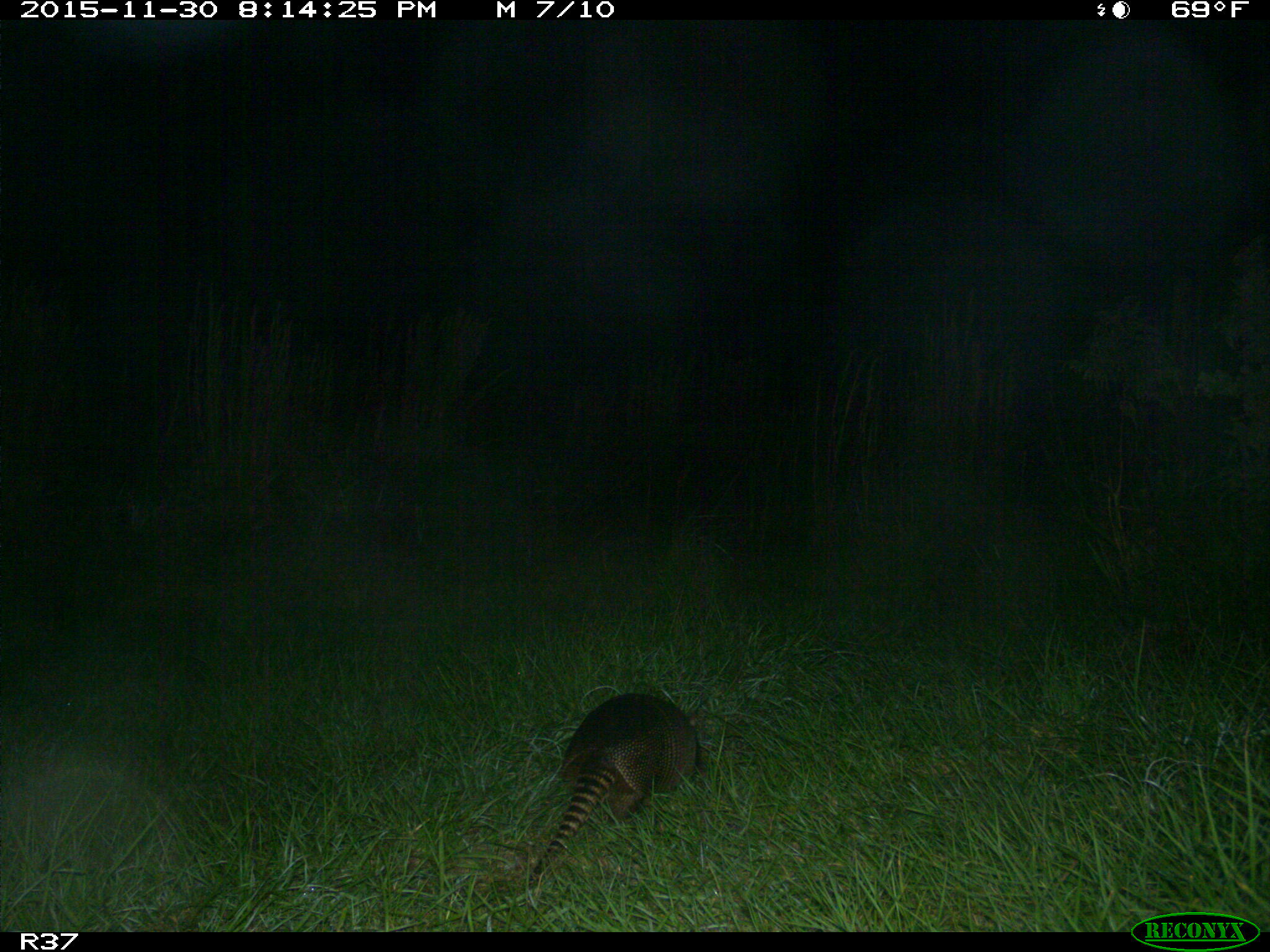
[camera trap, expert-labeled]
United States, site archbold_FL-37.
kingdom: Animalia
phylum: Chordata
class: Mammalia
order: Cingulata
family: Dasypodidae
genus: Dasypus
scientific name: Dasypus novemcinctus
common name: nine-banded armadillo